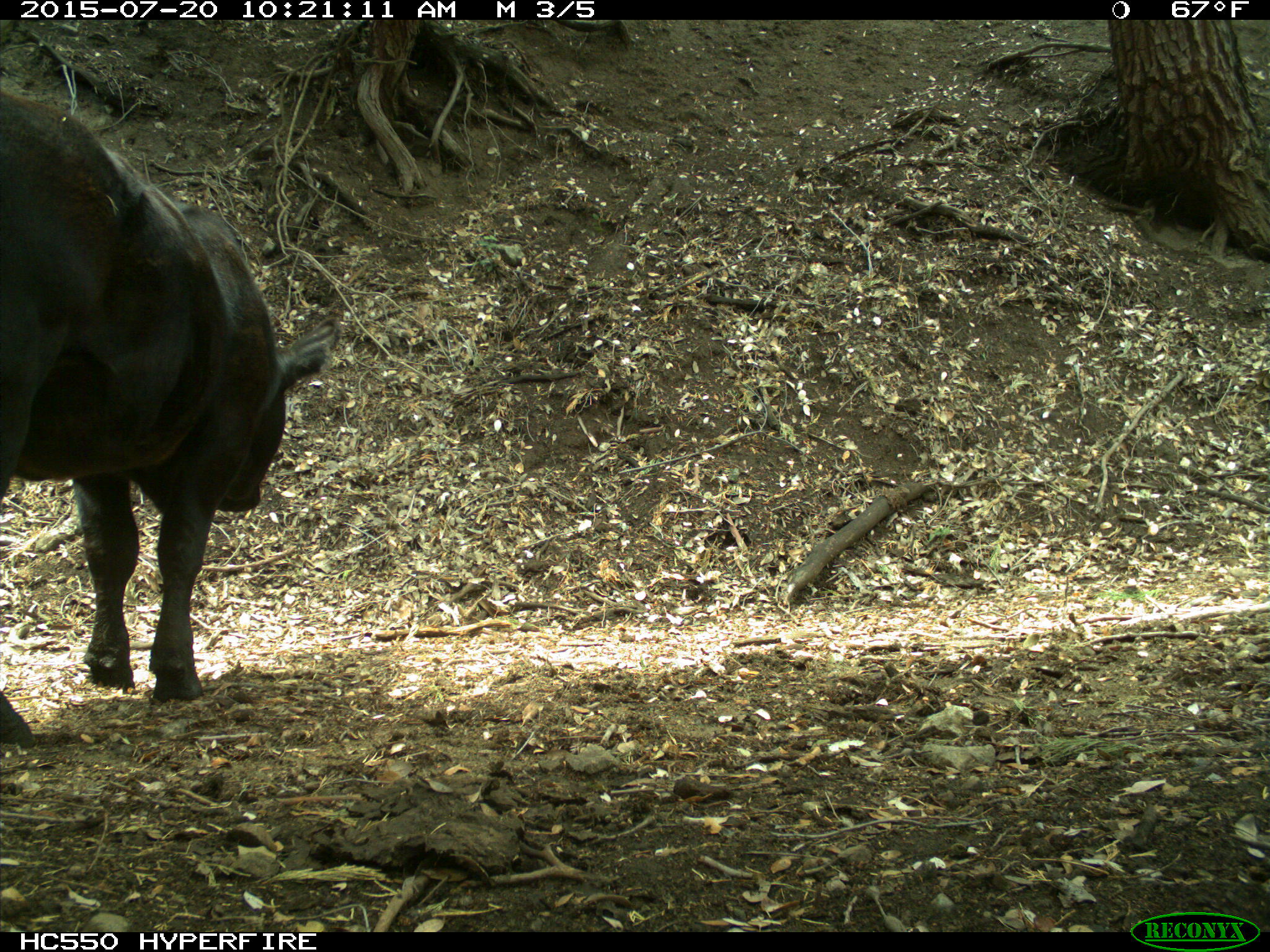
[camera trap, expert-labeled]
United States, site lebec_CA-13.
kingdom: Animalia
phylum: Chordata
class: Mammalia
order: Artiodactyla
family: Bovidae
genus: Bos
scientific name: Bos taurus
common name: domestic cow